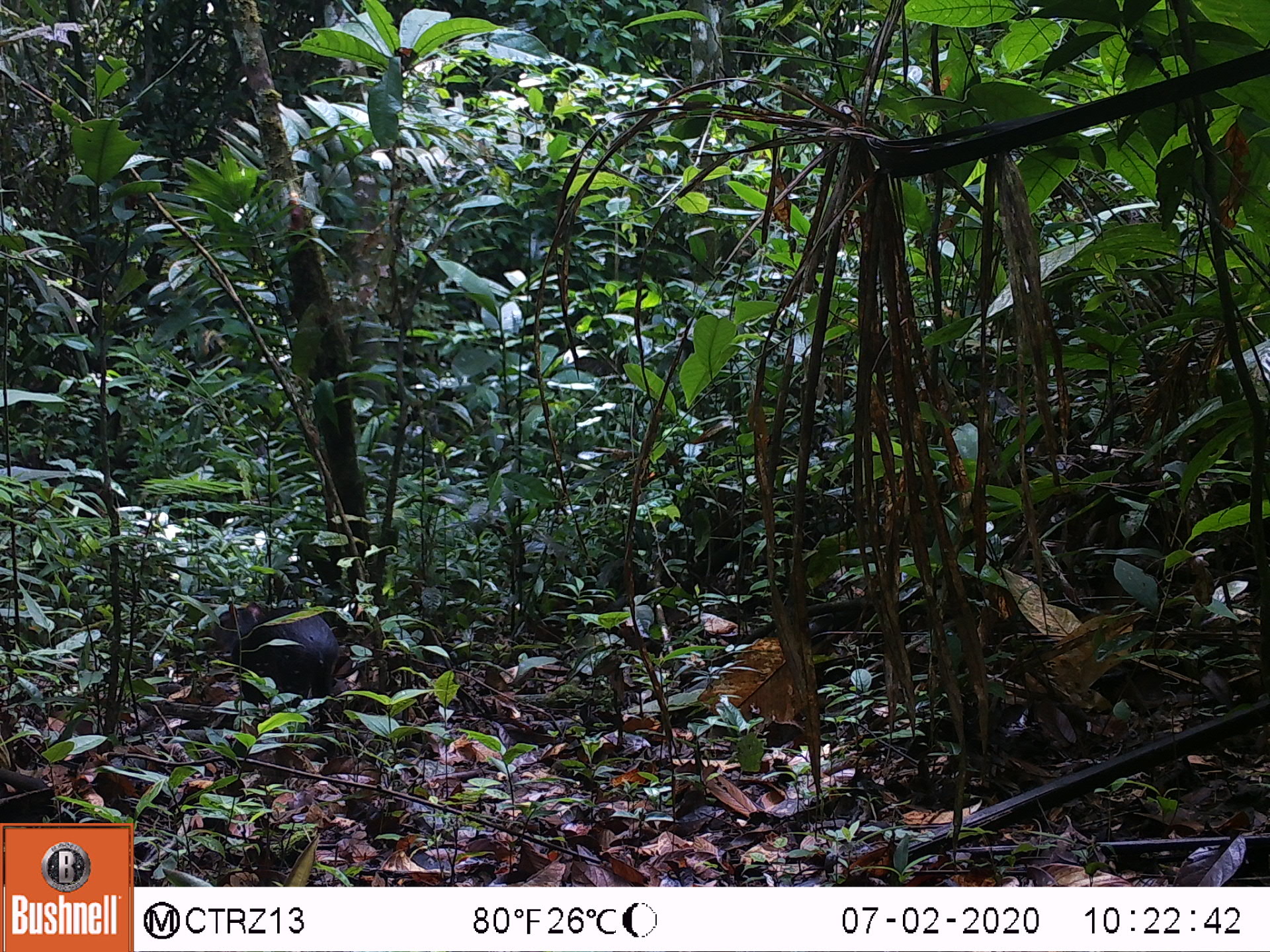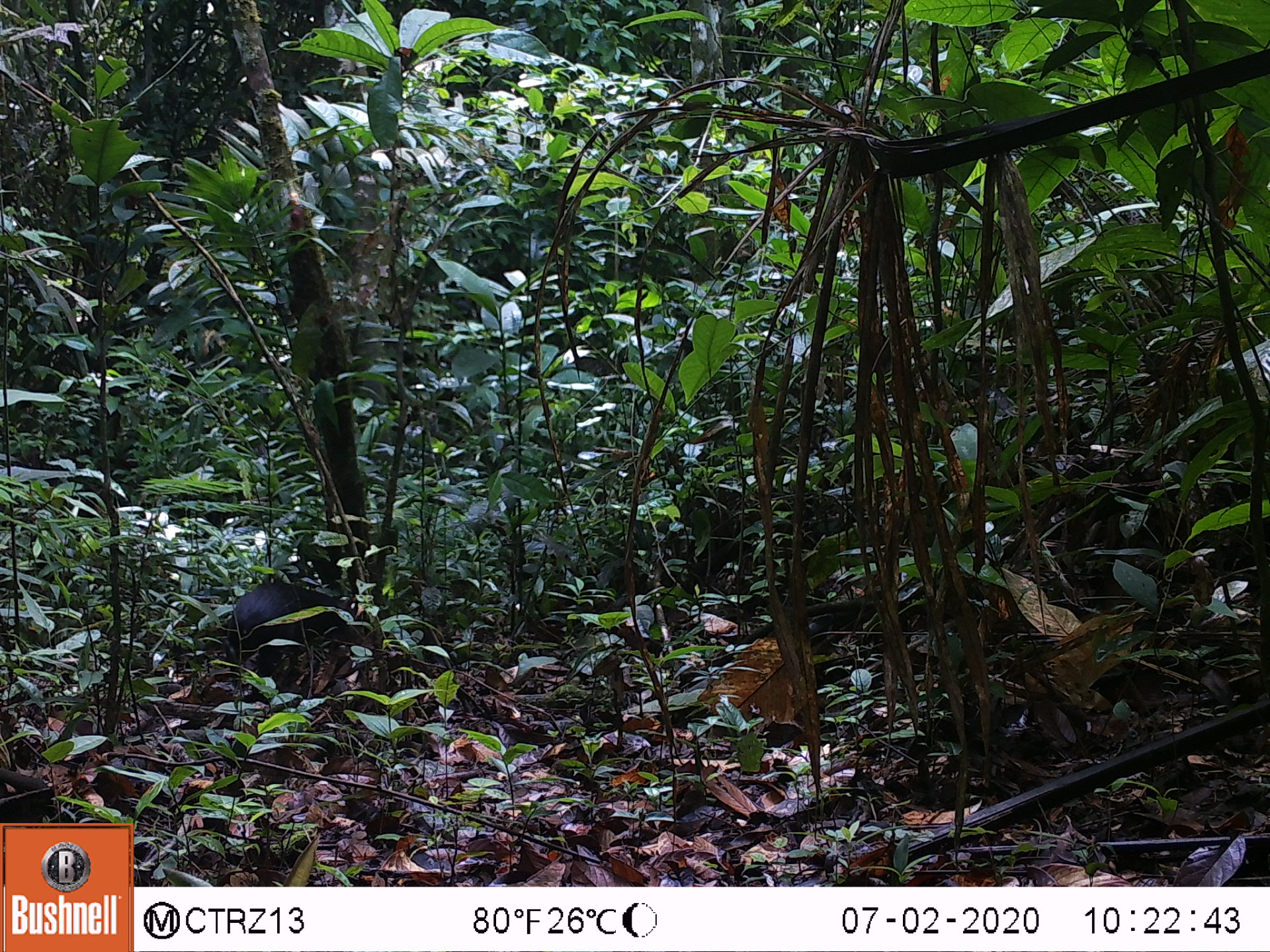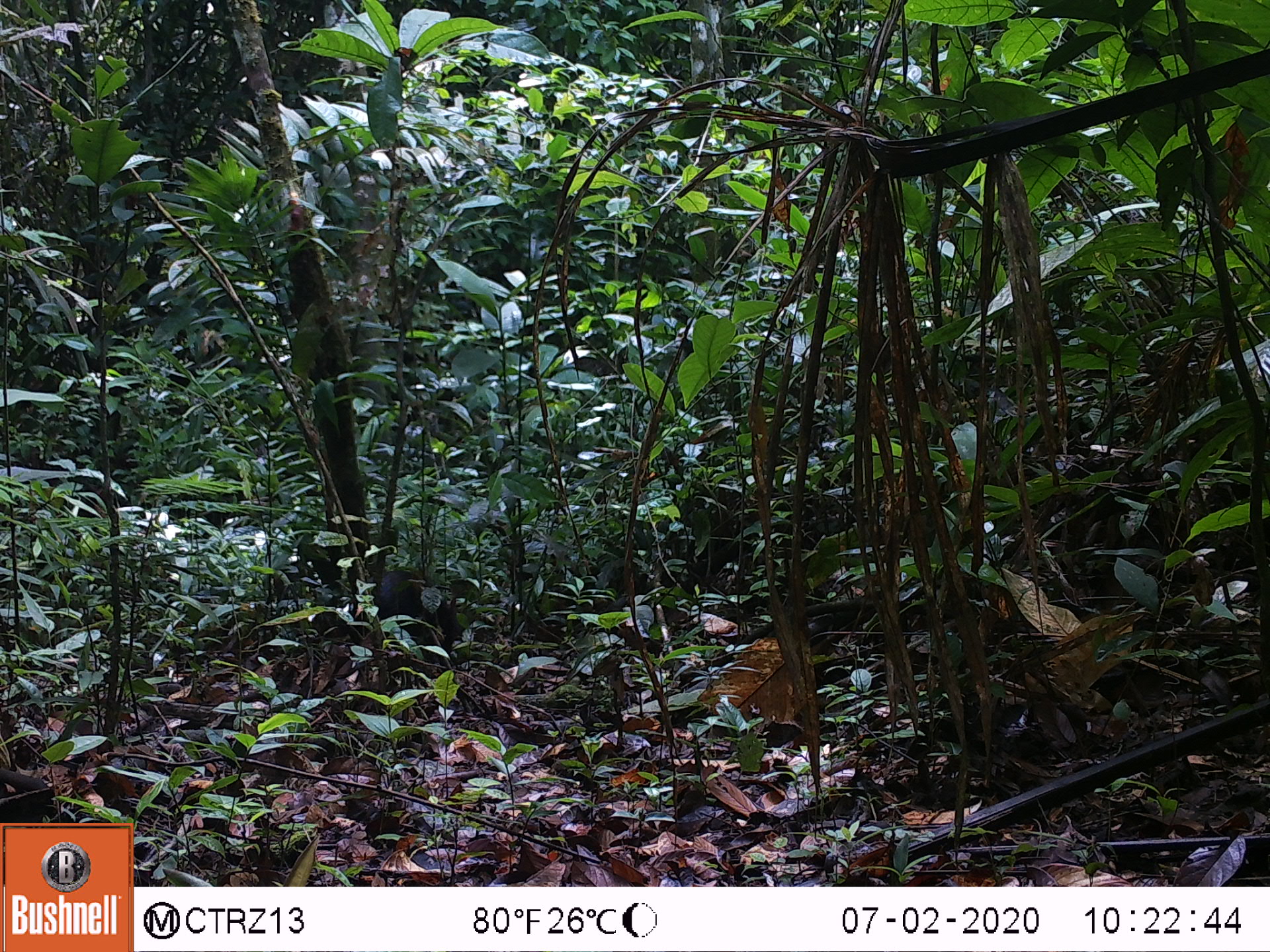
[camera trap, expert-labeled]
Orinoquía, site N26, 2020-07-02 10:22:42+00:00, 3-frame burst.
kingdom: Animalia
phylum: Chordata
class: Mammalia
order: Rodentia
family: Dasyproctidae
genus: Dasyprocta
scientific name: Dasyprocta fuliginosa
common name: black agouti